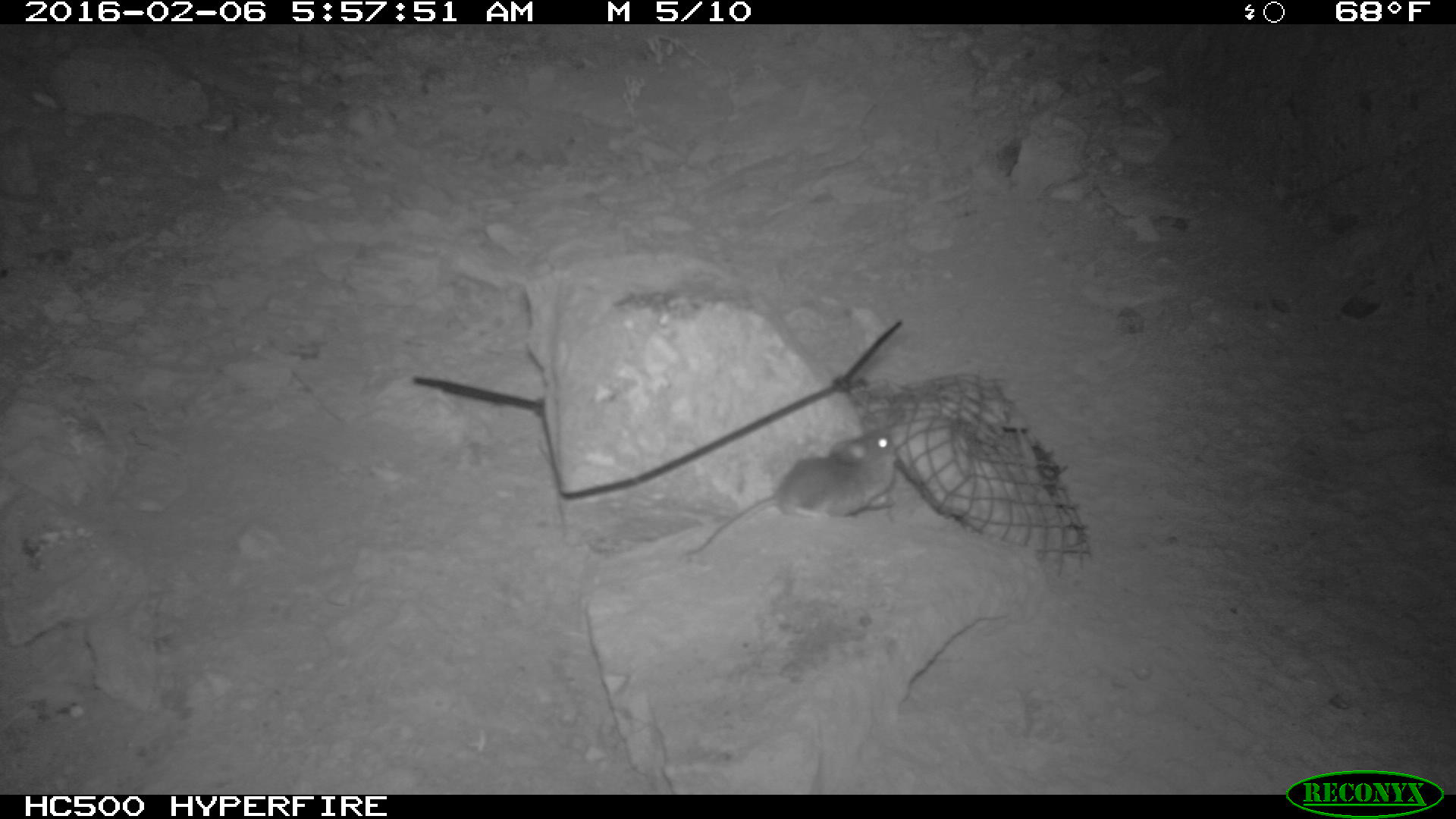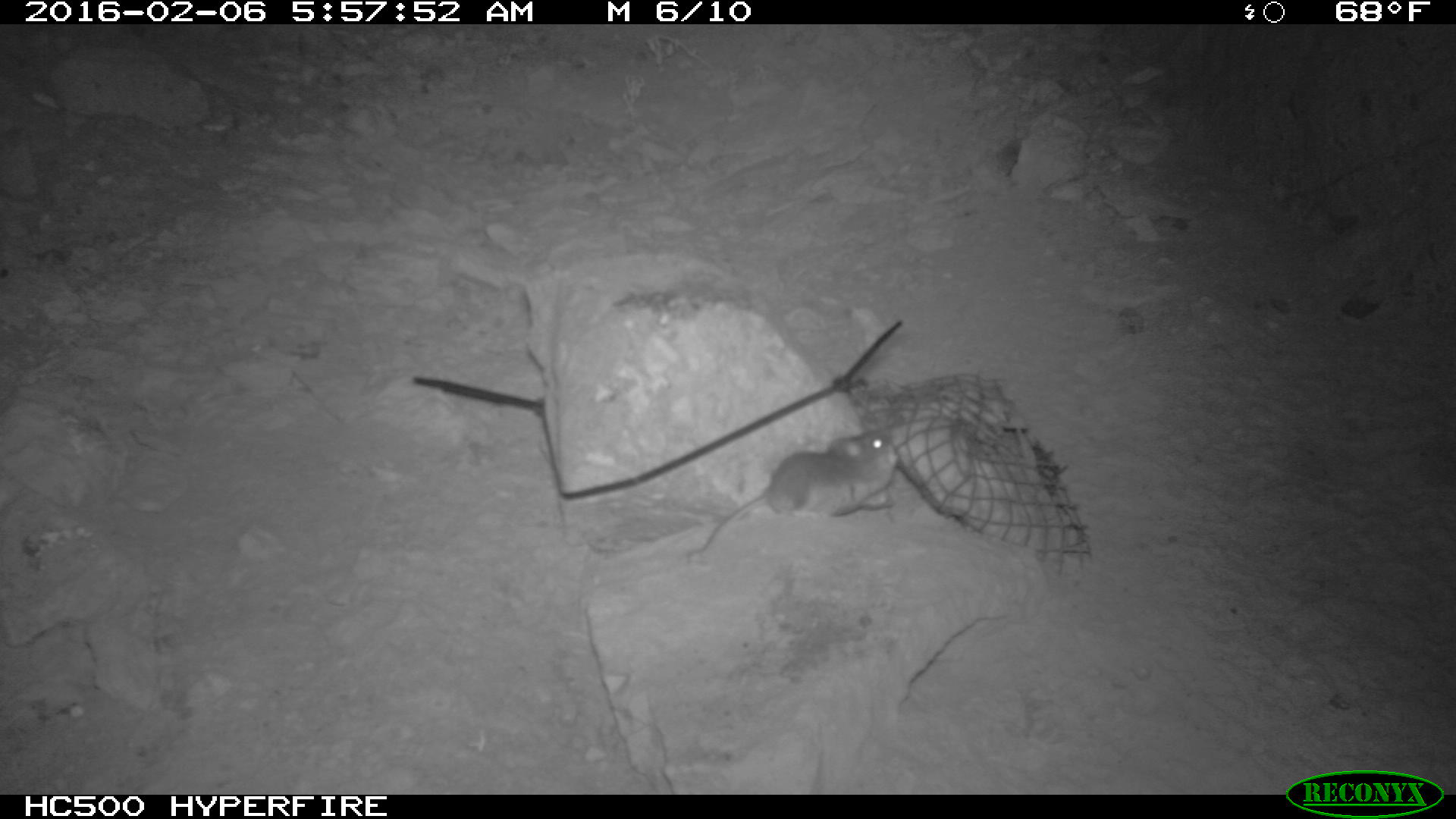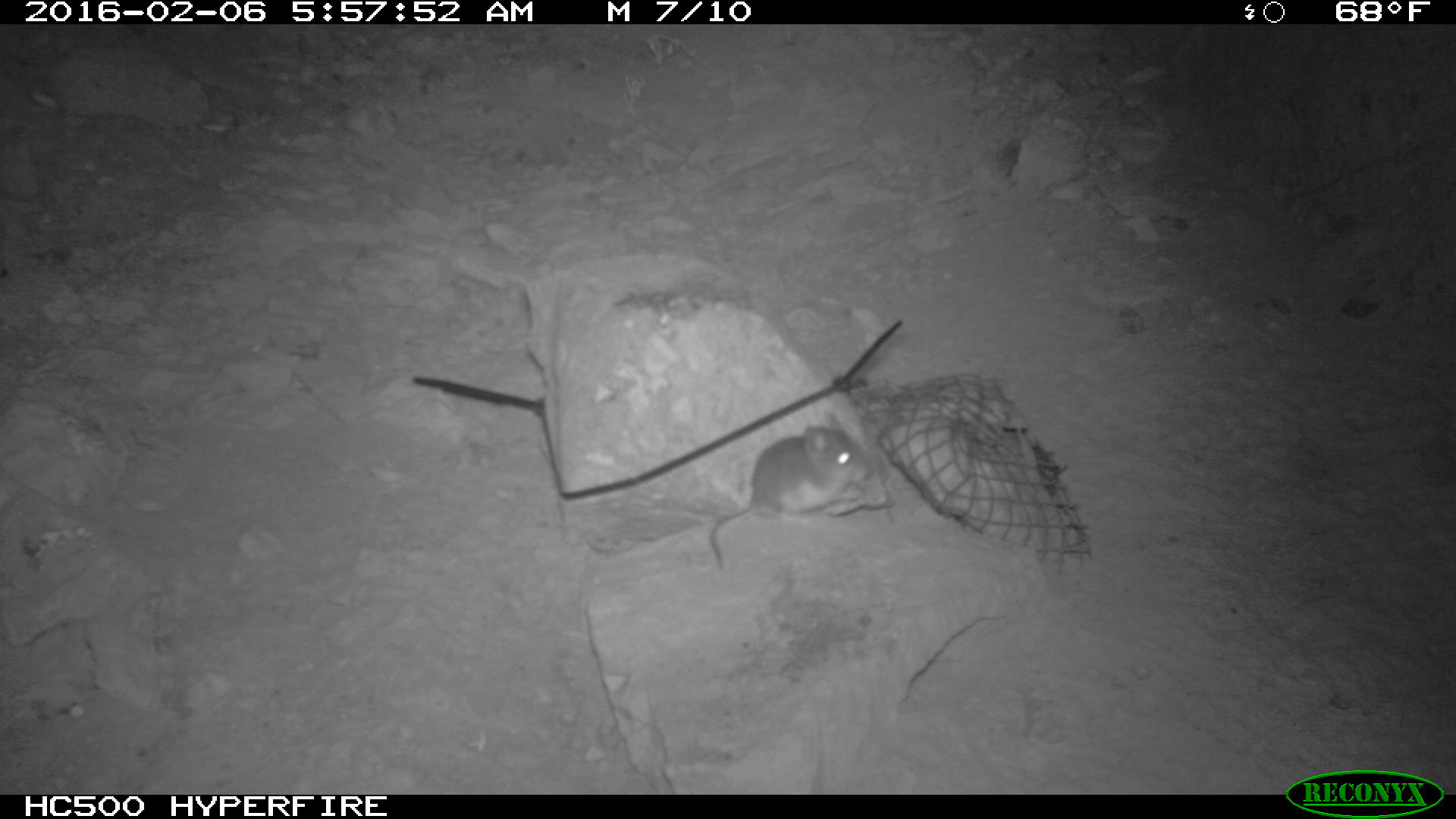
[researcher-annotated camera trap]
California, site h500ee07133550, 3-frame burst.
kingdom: Animalia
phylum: Chordata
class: Mammalia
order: Rodentia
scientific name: Rodentia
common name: rodent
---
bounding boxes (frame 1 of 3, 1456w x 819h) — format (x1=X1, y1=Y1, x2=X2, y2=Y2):
rodent: (x1=686, y1=431, x2=893, y2=554)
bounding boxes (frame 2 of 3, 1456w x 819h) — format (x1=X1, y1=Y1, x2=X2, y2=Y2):
rodent: (x1=682, y1=427, x2=898, y2=566)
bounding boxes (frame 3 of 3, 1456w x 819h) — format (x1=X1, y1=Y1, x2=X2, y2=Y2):
rodent: (x1=708, y1=413, x2=876, y2=563)